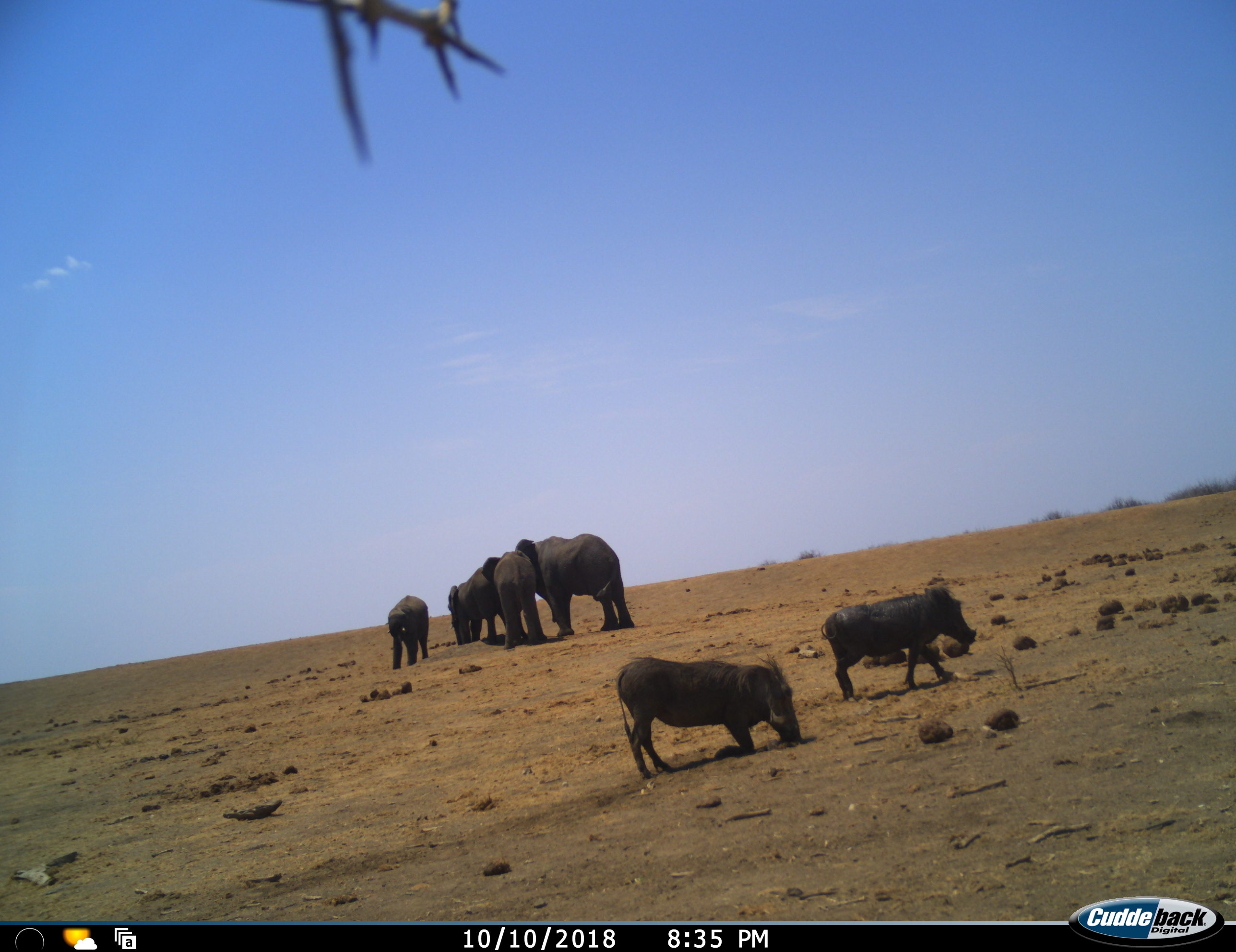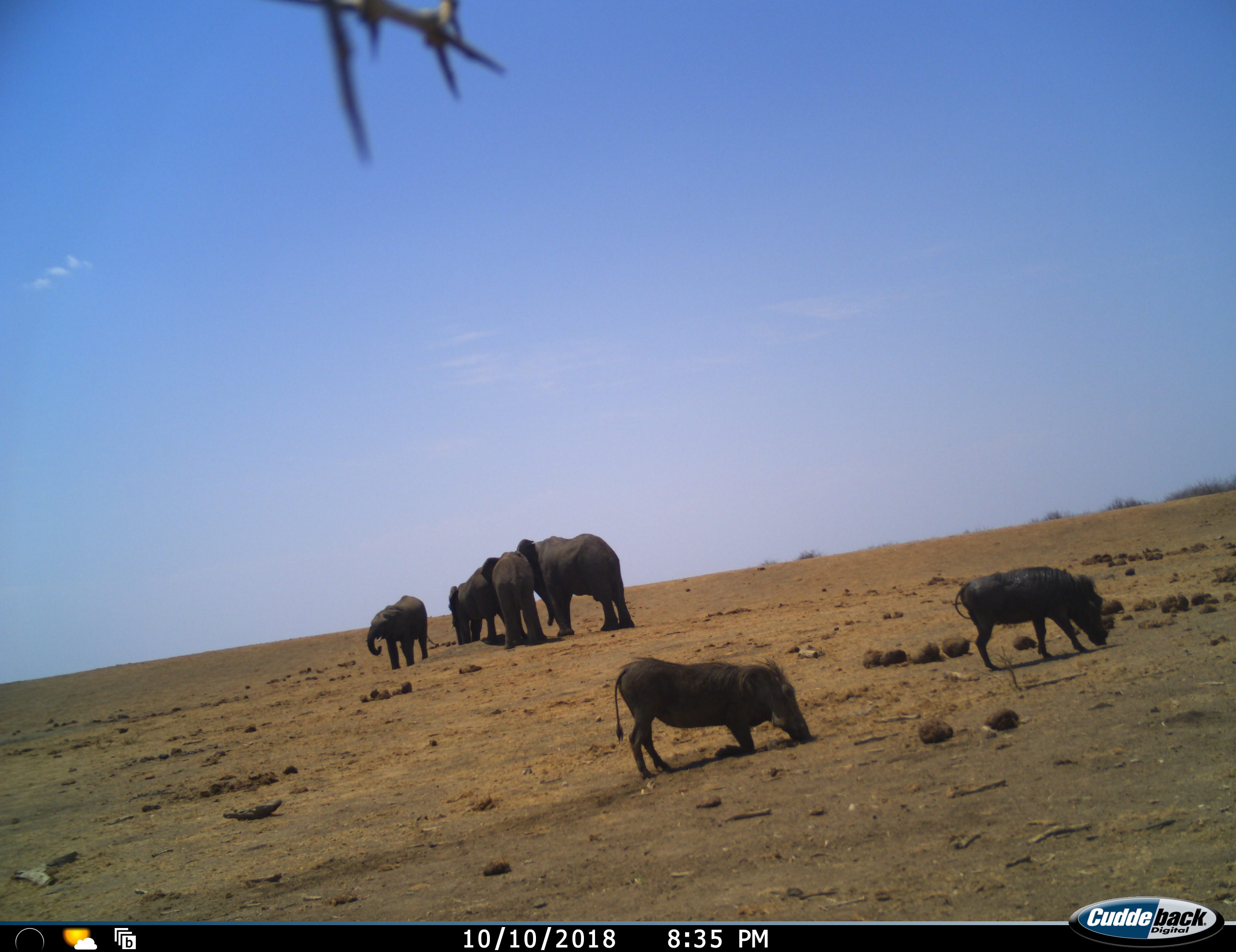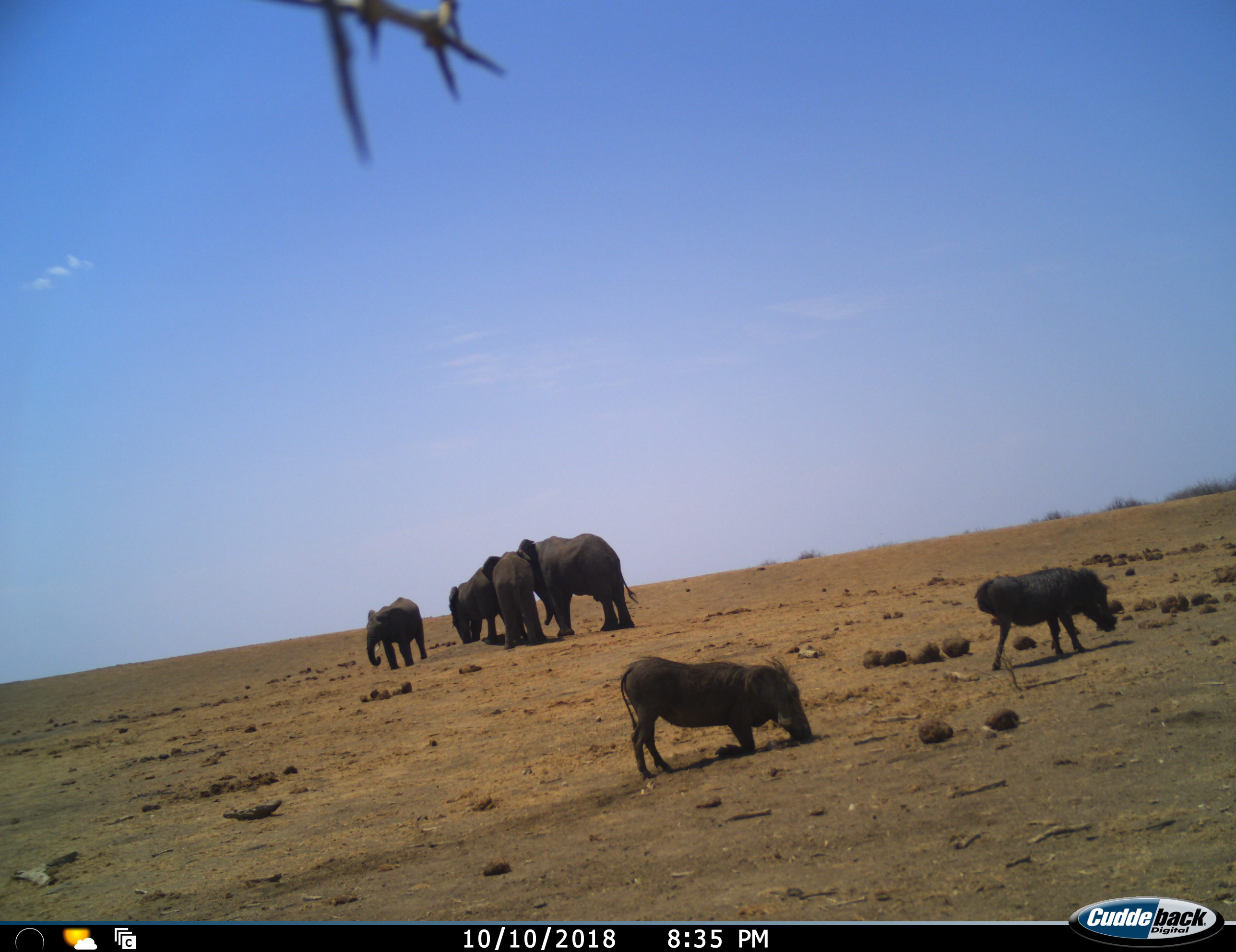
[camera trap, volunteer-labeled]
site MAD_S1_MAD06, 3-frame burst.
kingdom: Animalia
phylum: Chordata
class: Mammalia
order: Proboscidea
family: Elephantidae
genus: Loxodonta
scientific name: Loxodonta africana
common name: african bush elephant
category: elephant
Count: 4.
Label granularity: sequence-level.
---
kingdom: Animalia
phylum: Chordata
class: Mammalia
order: Artiodactyla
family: Suidae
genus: Phacochoerus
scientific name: Phacochoerus africanus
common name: warthog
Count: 2.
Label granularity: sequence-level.